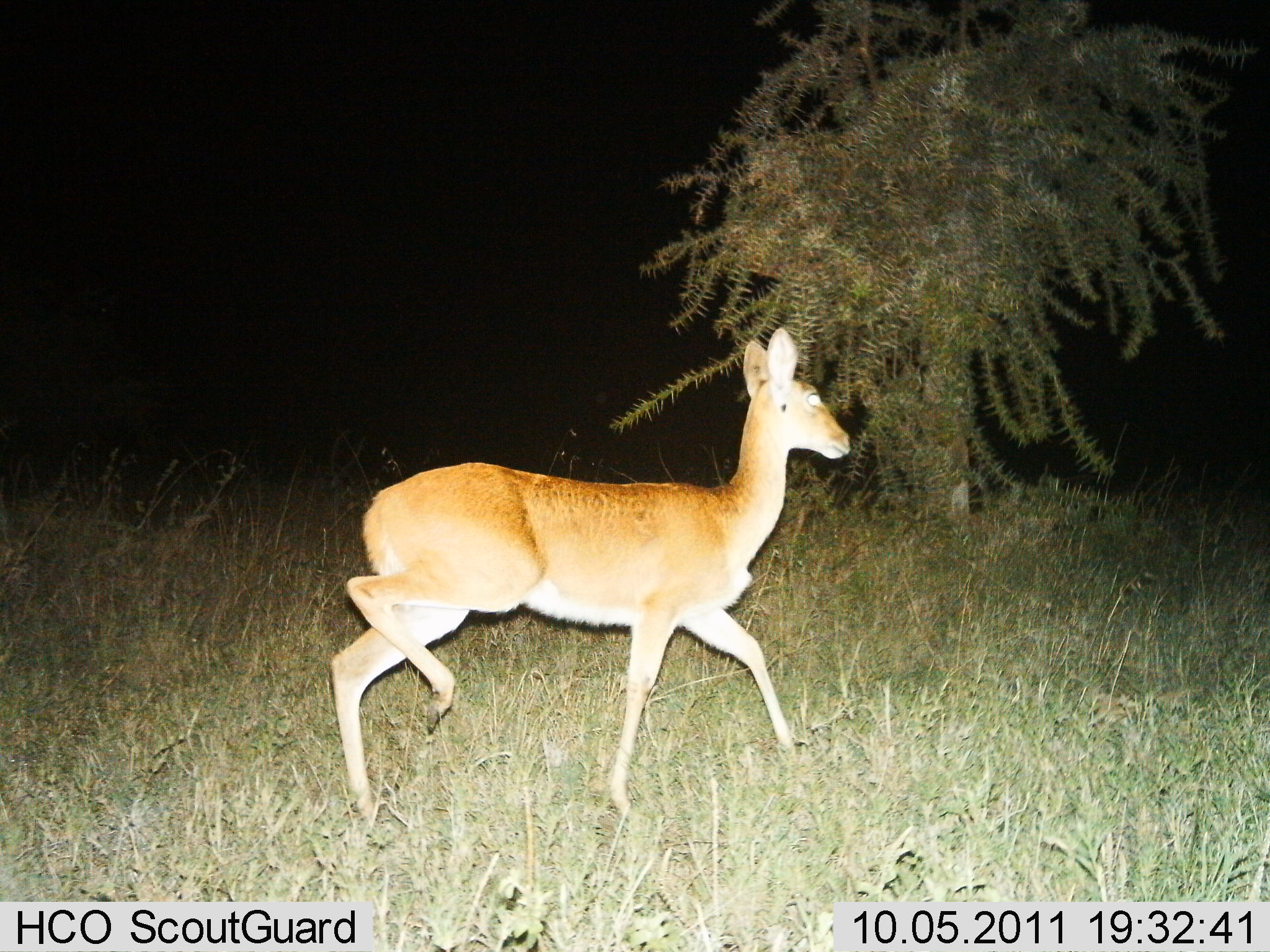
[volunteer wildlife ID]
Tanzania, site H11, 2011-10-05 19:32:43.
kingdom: Animalia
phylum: Chordata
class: Mammalia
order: Artiodactyla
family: Bovidae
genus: Redunca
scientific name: Redunca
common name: reedbuck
Reedbuck (Redunca), count 1. Behavior (volunteer vote fractions): standing 0%, resting 0%, moving 100%, interacting 0%. Young present (vote fraction): 0%. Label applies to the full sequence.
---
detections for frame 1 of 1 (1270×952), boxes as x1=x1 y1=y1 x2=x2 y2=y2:
animal: x1=328 y1=325 x2=854 y2=847